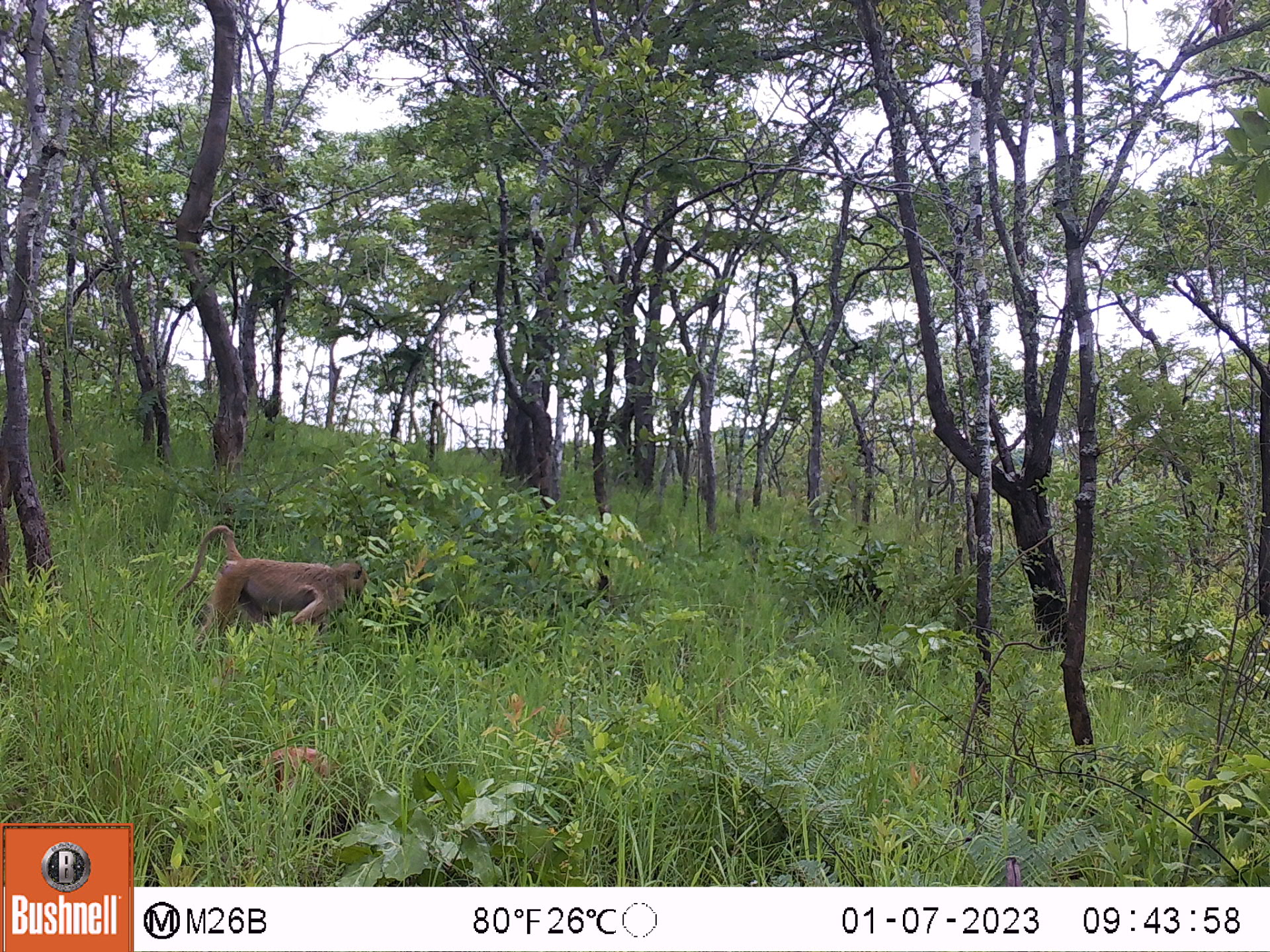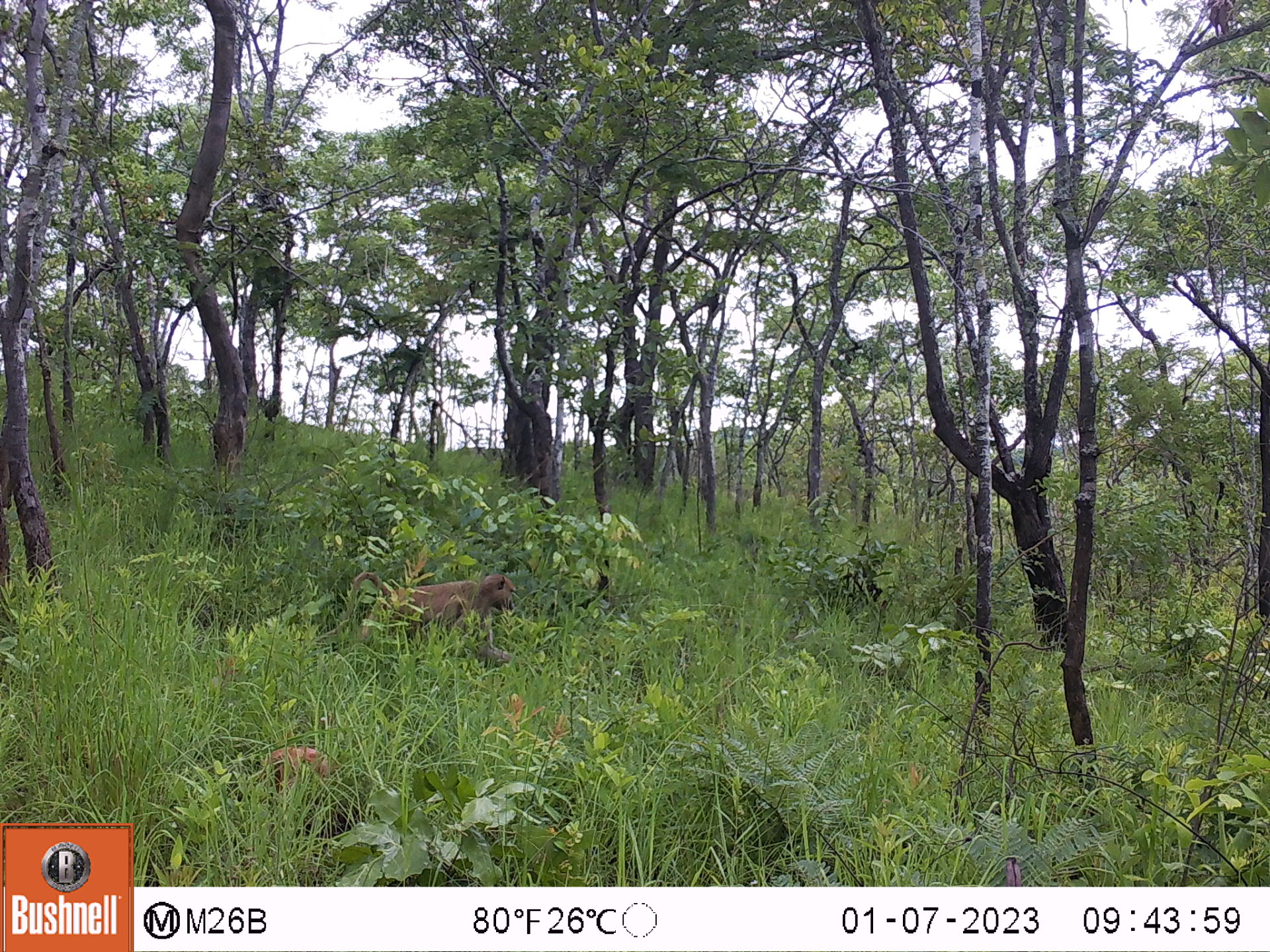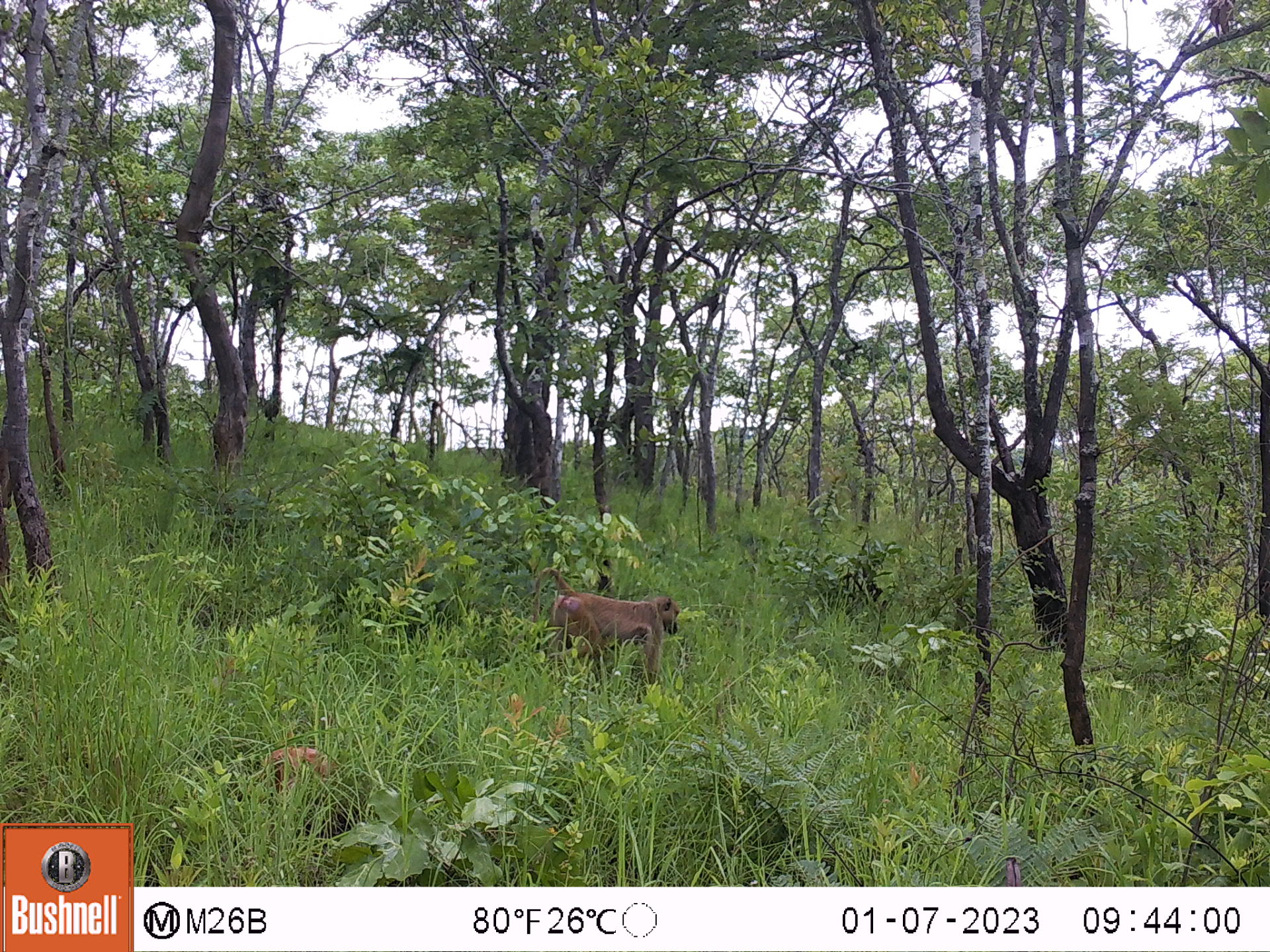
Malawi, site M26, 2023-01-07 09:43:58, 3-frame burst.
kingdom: Animalia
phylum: Chordata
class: Mammalia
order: Primates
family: Cercopithecidae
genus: Papio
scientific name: Papio cynocephalus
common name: yellow baboon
Yellow baboon (Papio cynocephalus), count 1.